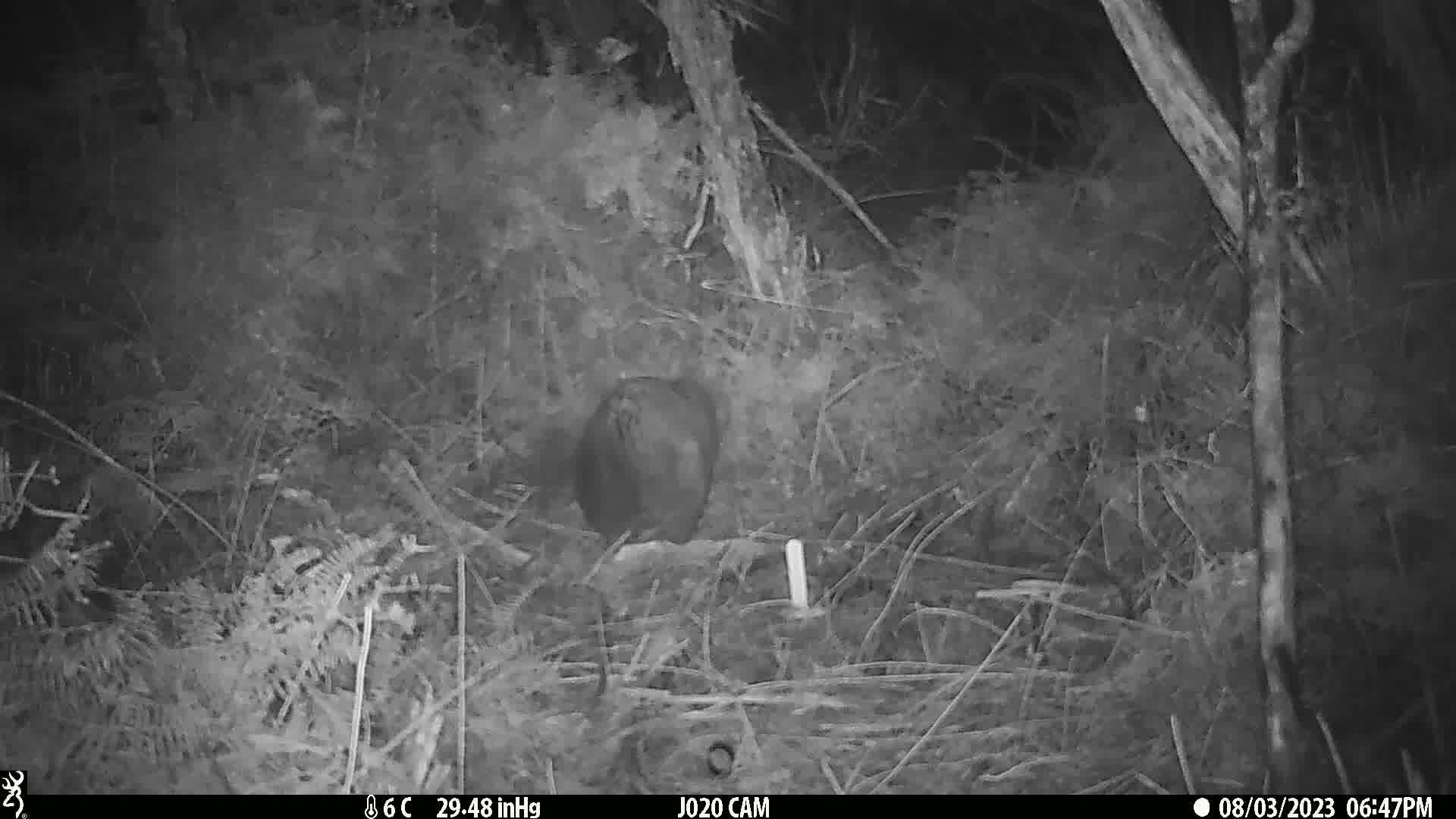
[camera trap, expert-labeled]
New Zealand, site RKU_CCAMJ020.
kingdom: Animalia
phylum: Chordata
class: Mammalia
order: Diprotodontia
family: Phalangeridae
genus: Trichosurus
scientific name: Trichosurus vulpecula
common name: common brushtail possum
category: possum